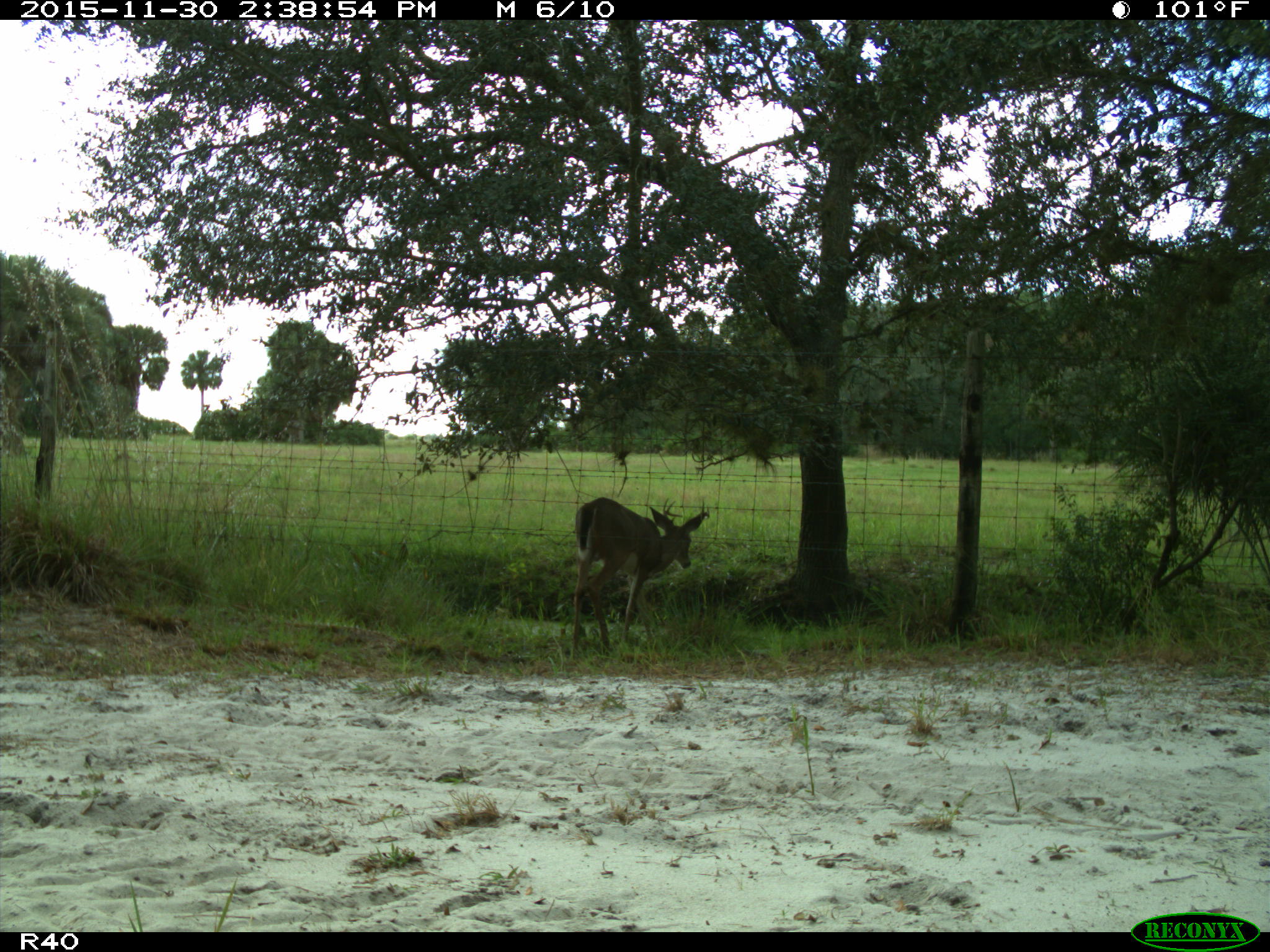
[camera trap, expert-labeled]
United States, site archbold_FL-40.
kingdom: Animalia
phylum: Chordata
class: Mammalia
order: Artiodactyla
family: Cervidae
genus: Odocoileus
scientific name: Odocoileus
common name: deer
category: unidentified deer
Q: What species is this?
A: Unidentified deer (deer) (Odocoileus).